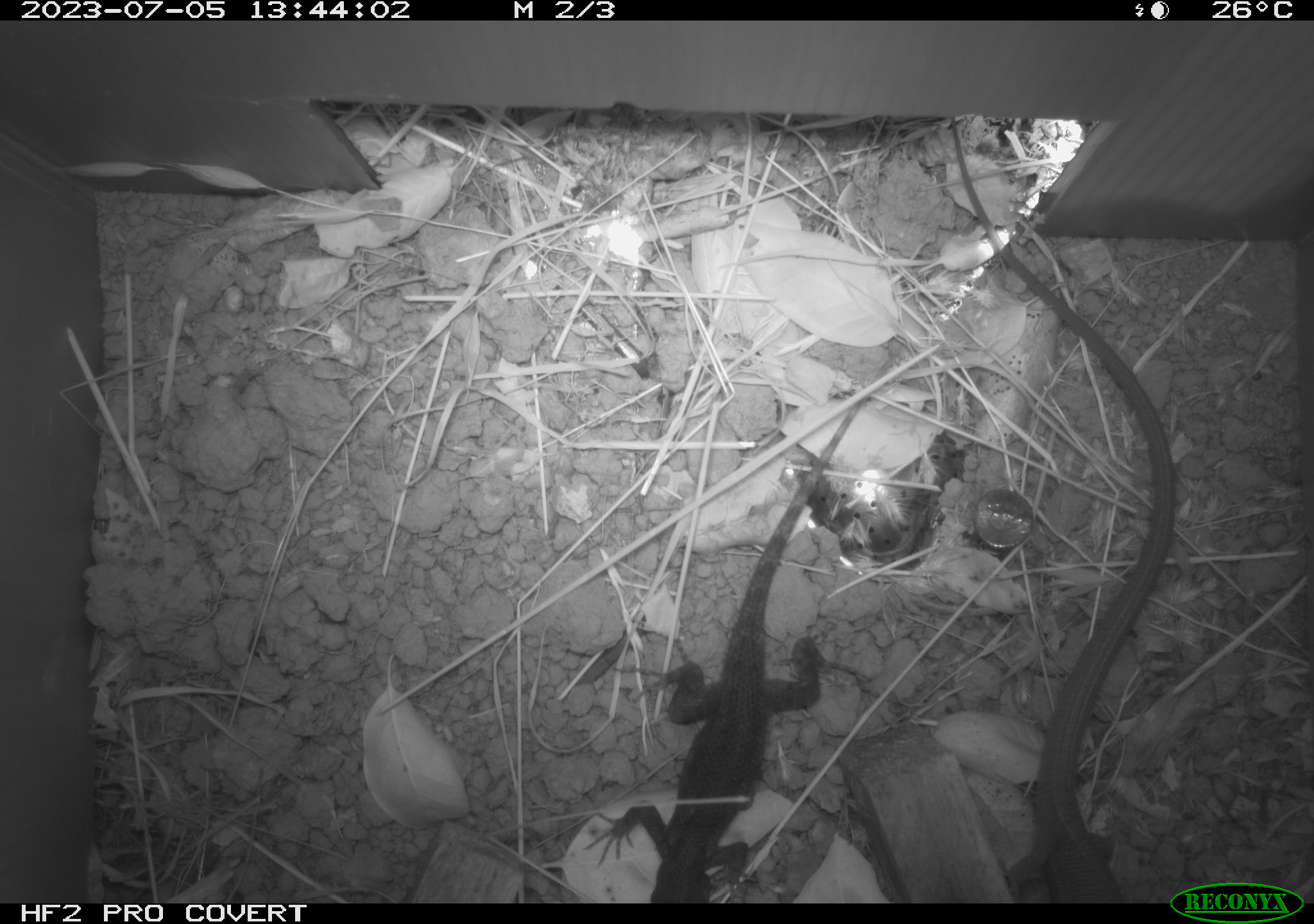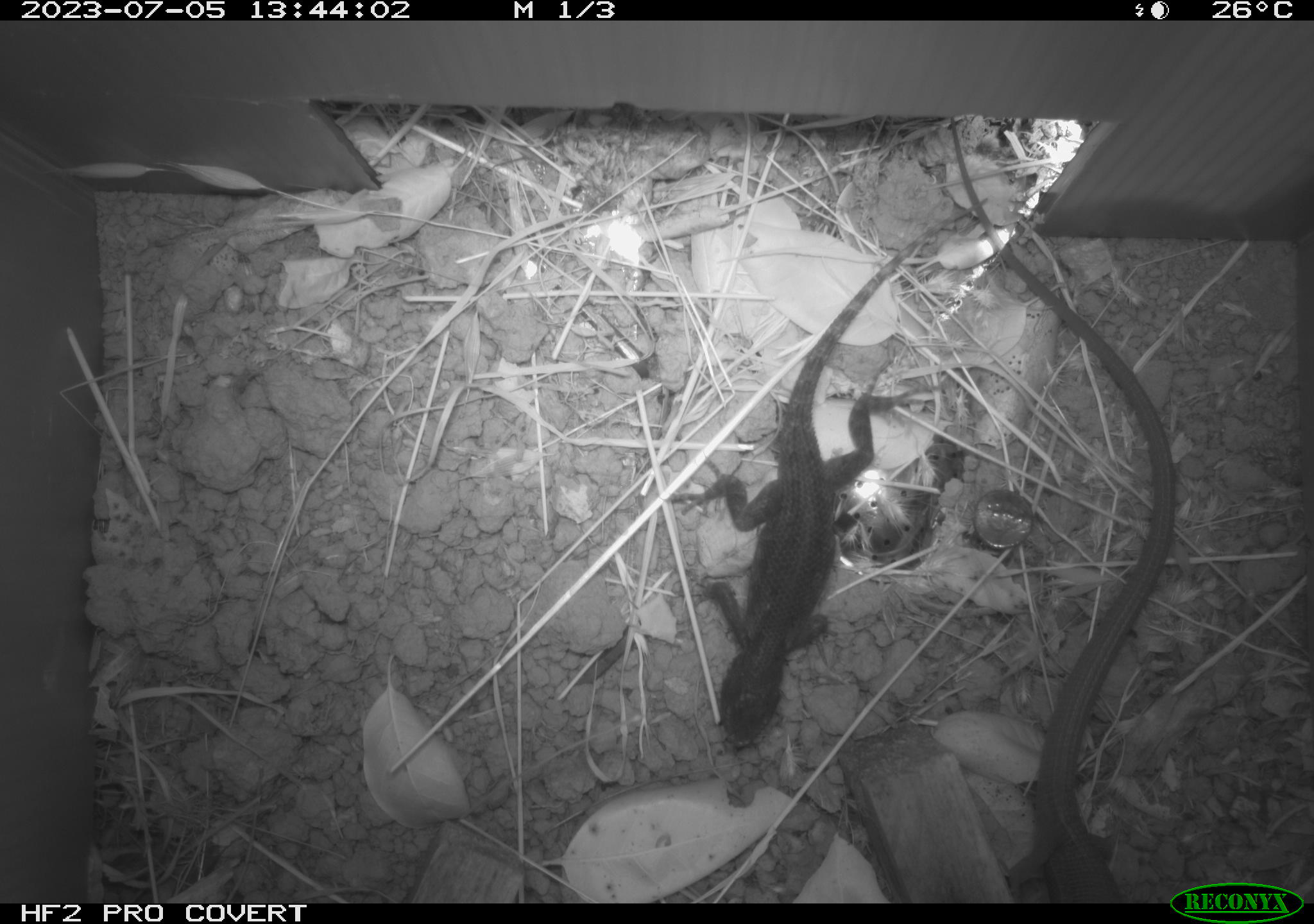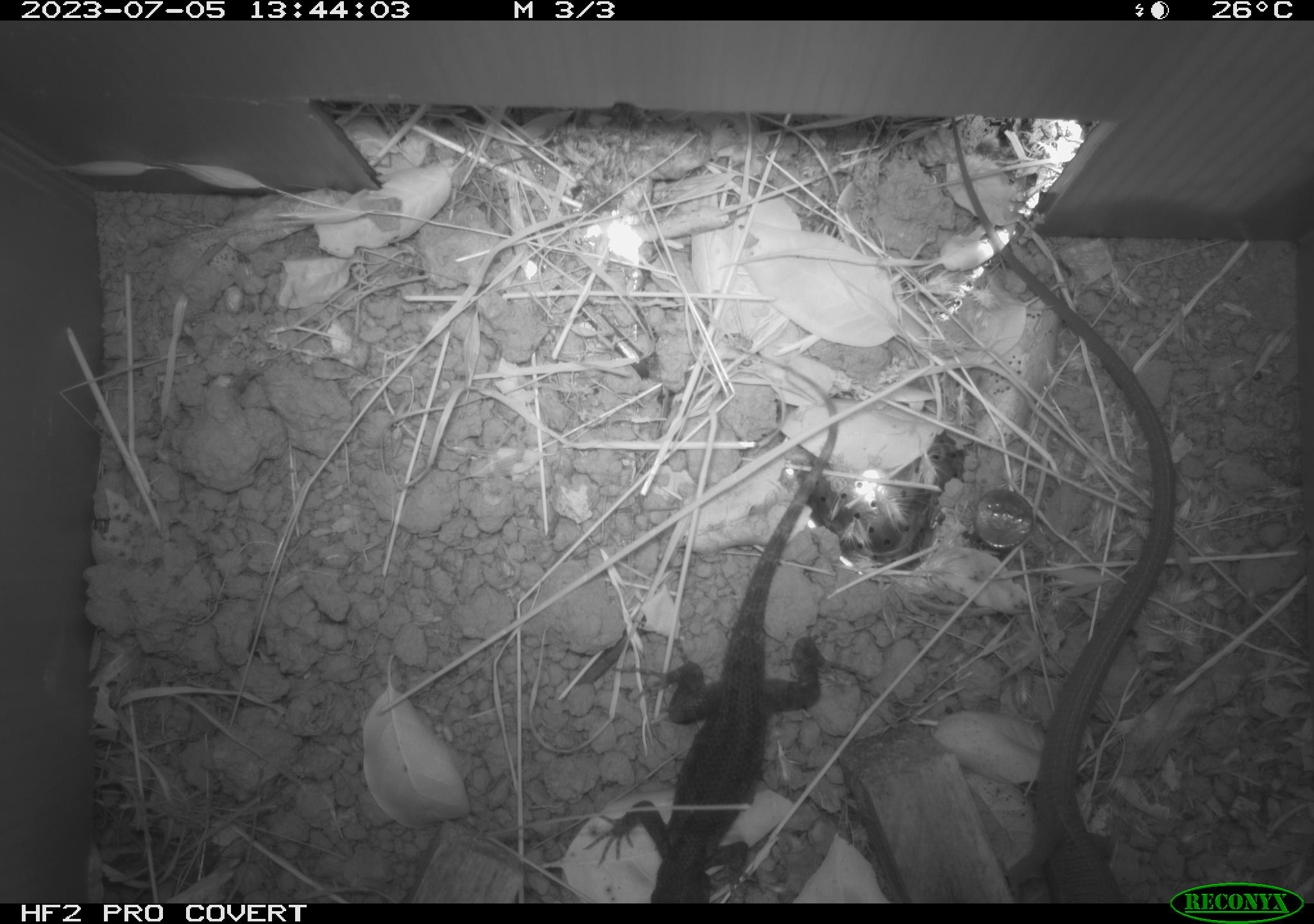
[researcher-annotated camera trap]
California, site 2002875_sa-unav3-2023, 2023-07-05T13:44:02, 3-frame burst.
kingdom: Animalia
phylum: Chordata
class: Reptilia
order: Squamata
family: Anguidae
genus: Elgaria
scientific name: Elgaria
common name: alligator lizards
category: elgaria species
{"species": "elgaria species (alligator lizards) (Elgaria)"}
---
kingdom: Animalia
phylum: Chordata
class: Reptilia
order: Squamata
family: Phrynosomatidae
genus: Sceloporus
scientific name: Sceloporus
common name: spiny lizards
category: sceloporus species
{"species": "sceloporus species (spiny lizards) (Sceloporus)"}